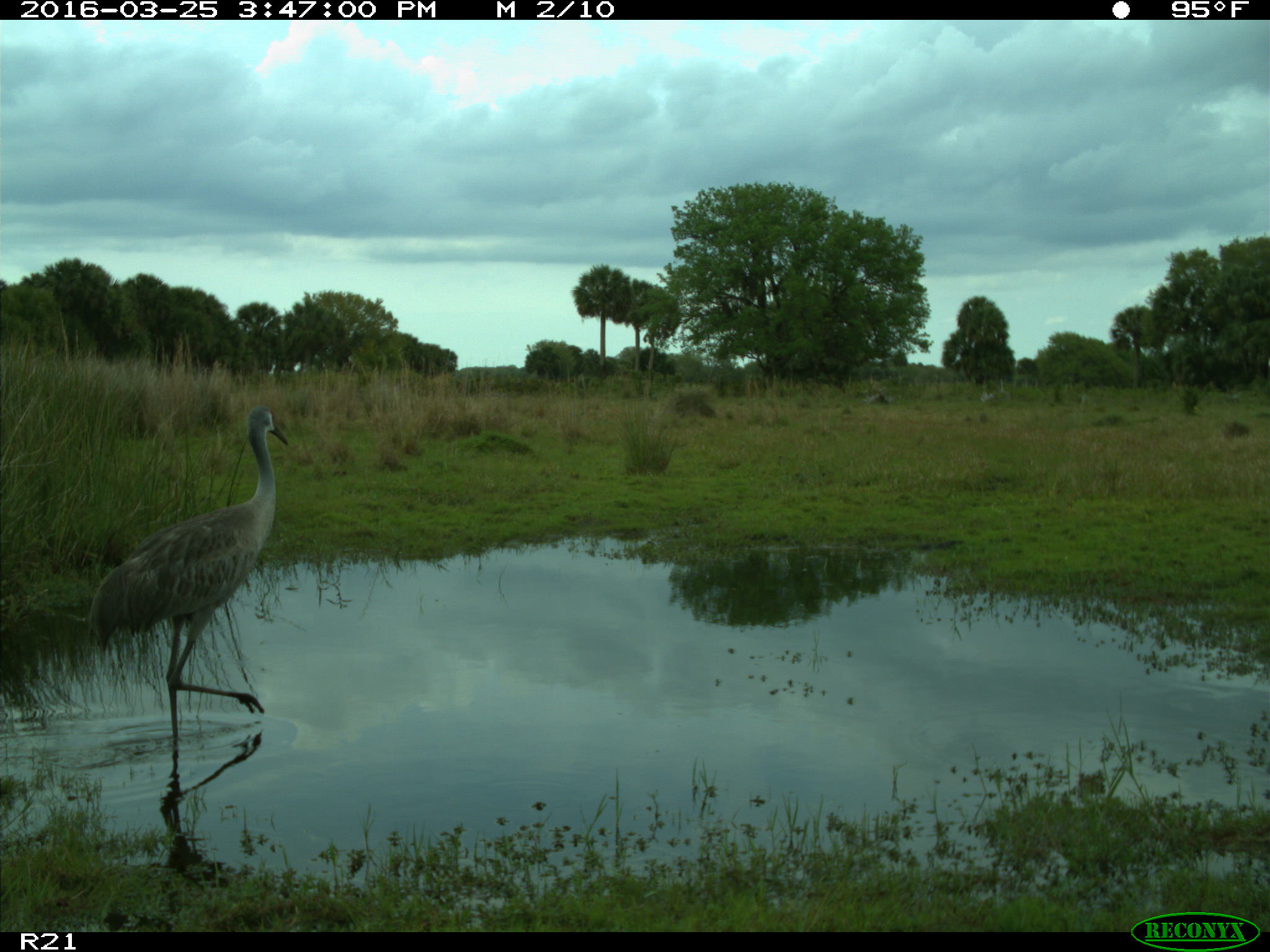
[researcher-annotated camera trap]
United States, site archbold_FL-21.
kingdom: Animalia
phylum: Chordata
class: Aves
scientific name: Aves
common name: birds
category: unidentified bird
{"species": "unidentified bird (birds) (Aves)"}